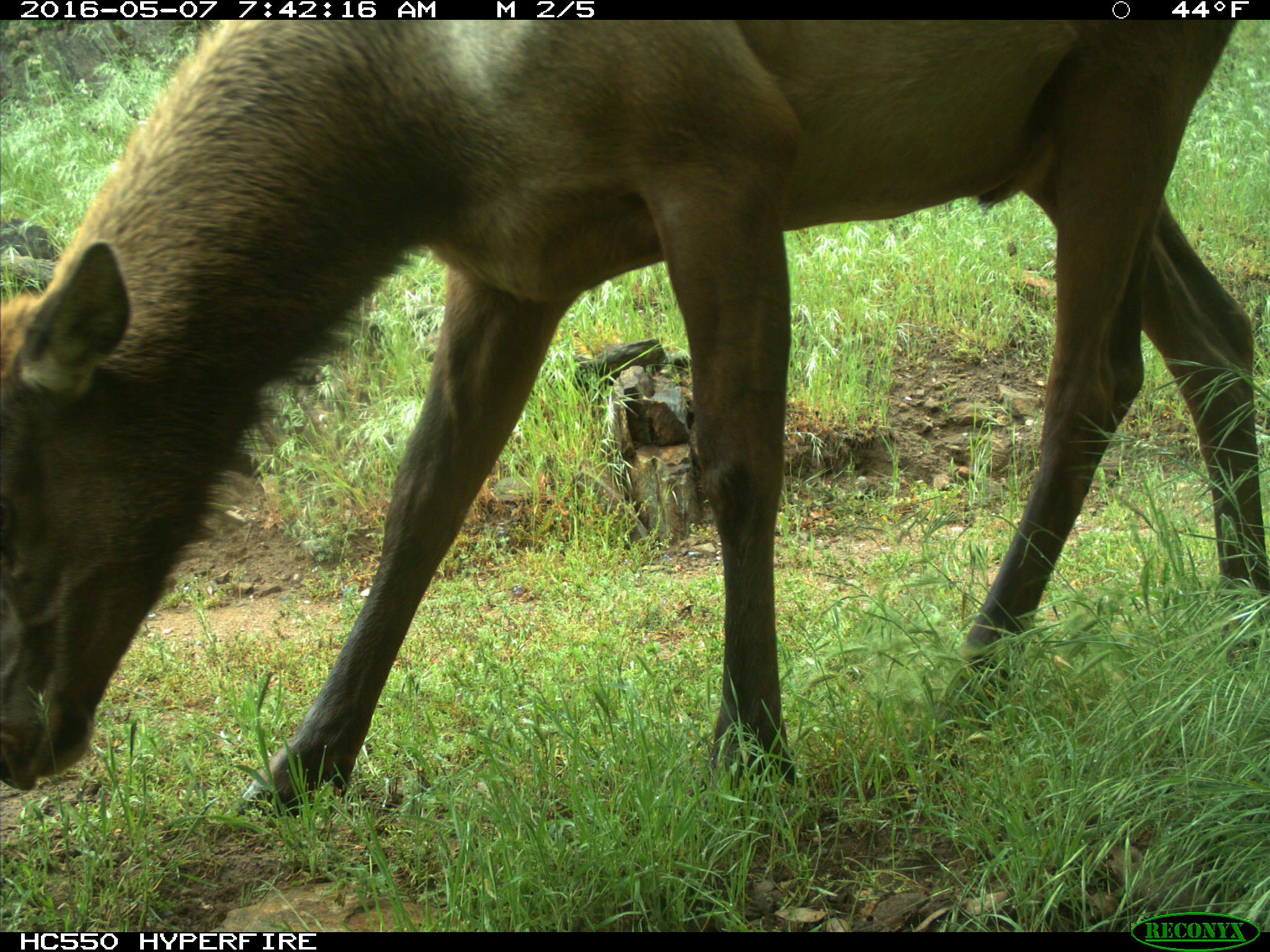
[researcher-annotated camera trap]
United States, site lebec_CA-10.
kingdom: Animalia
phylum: Chordata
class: Mammalia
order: Artiodactyla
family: Cervidae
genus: Cervus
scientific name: Cervus canadensis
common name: elk